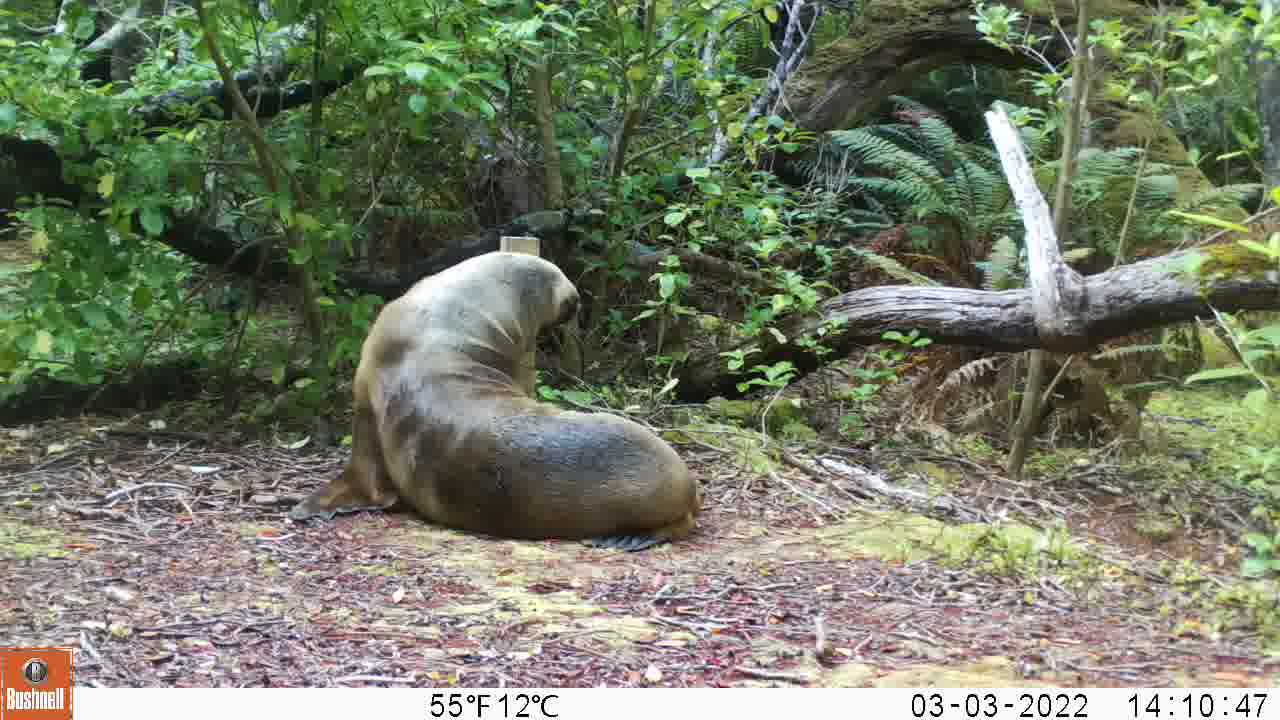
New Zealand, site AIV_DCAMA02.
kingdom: Animalia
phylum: Chordata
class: Mammalia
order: Carnivora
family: Otariidae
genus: Phocarctos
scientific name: Phocarctos hookeri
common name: new zealand sea lion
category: sealion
Sealion (new zealand sea lion) (Phocarctos hookeri).